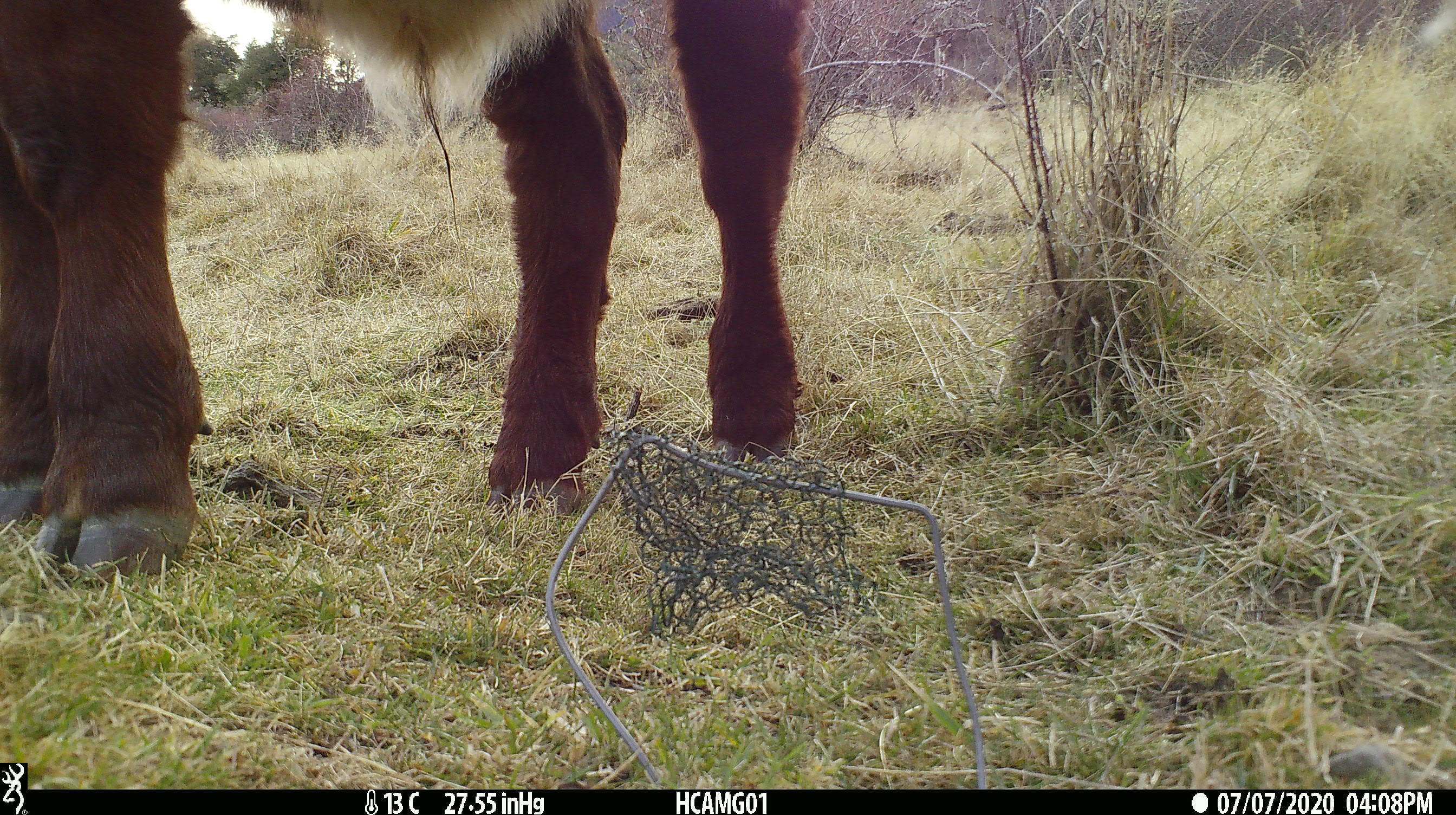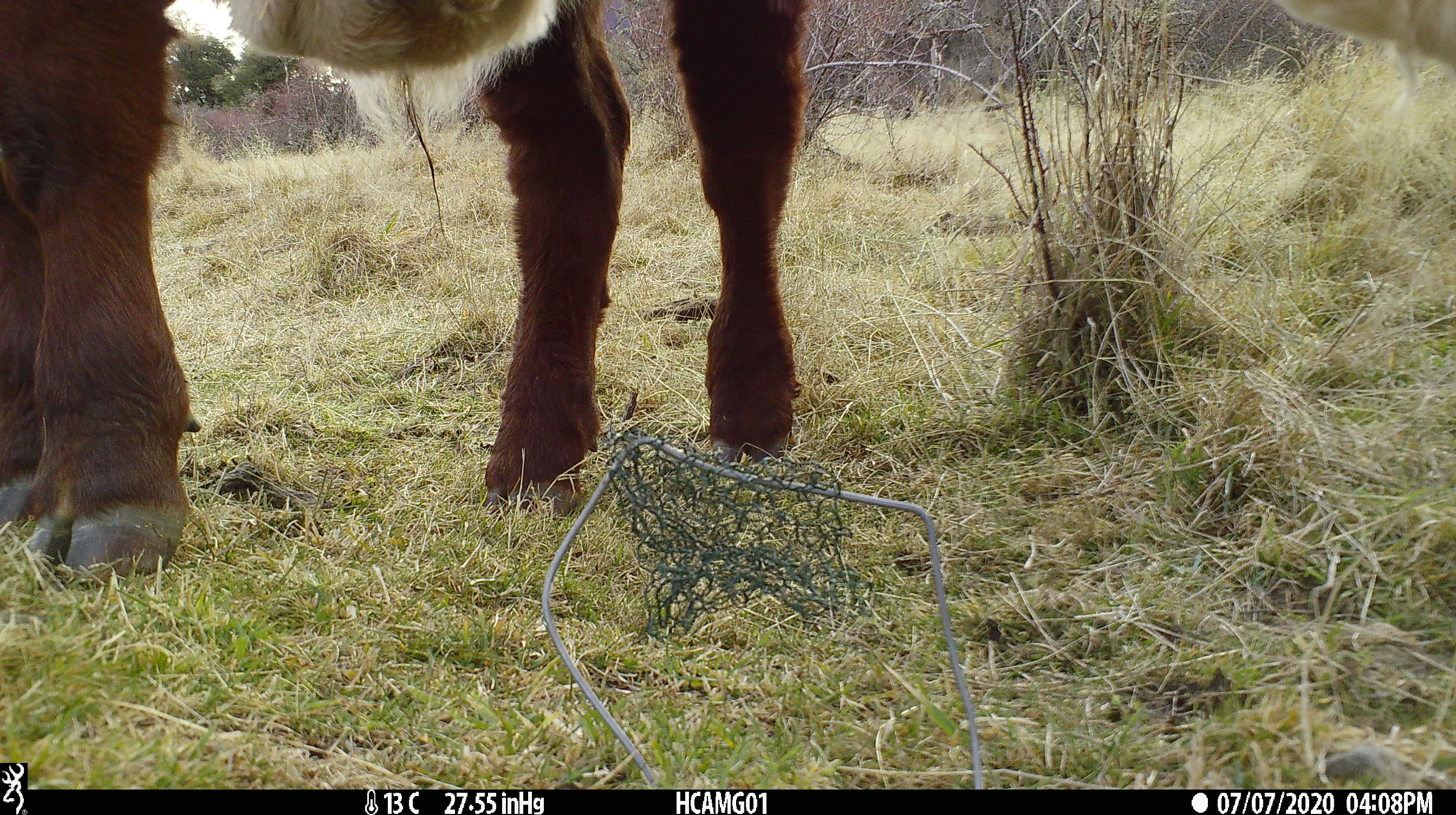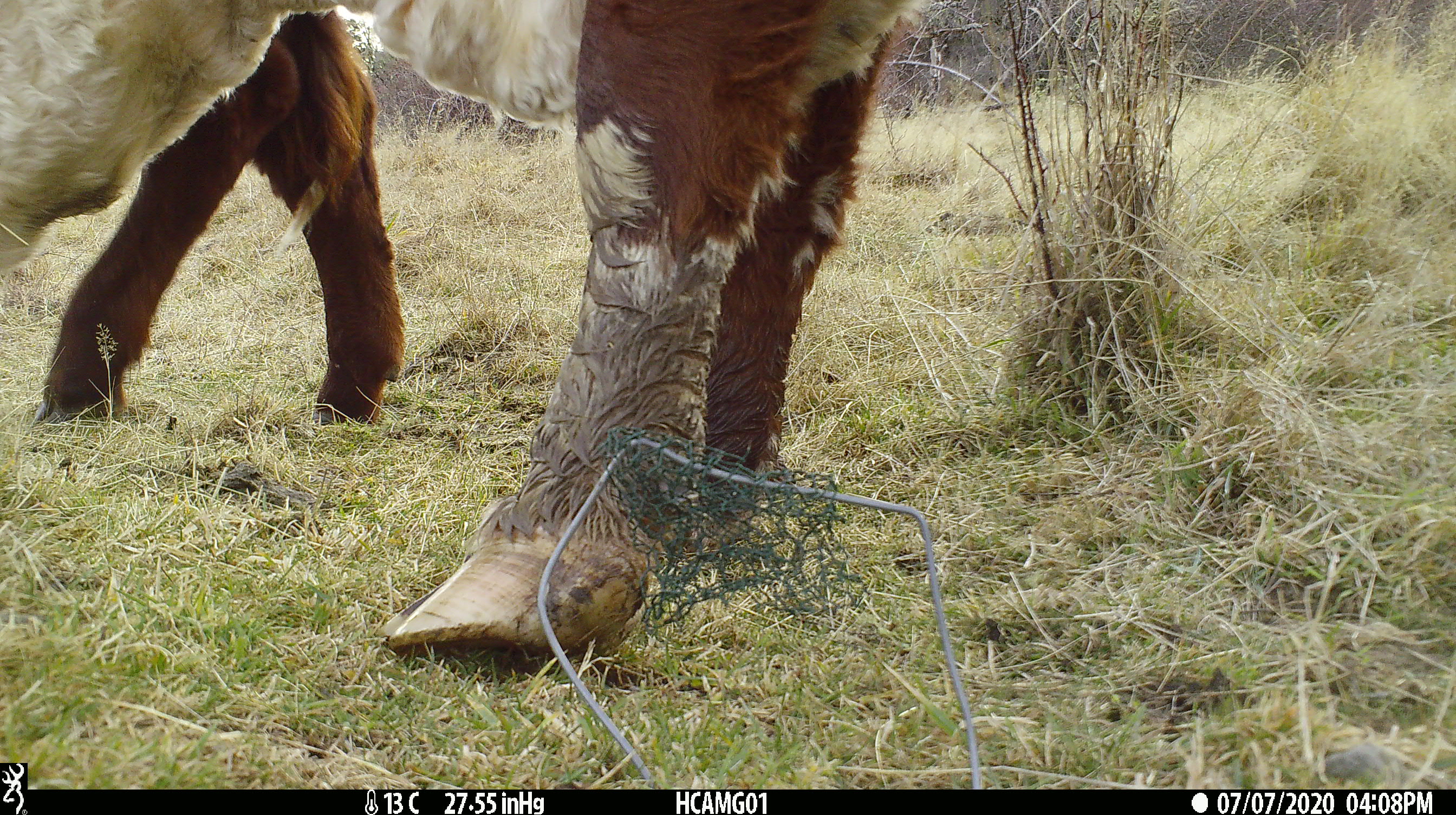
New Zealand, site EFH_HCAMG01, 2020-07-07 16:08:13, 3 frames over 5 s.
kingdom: Animalia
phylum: Chordata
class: Mammalia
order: Artiodactyla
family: Bovidae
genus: Bos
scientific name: Bos taurus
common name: domestic cow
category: cow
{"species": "cow (domestic cow) (Bos taurus)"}